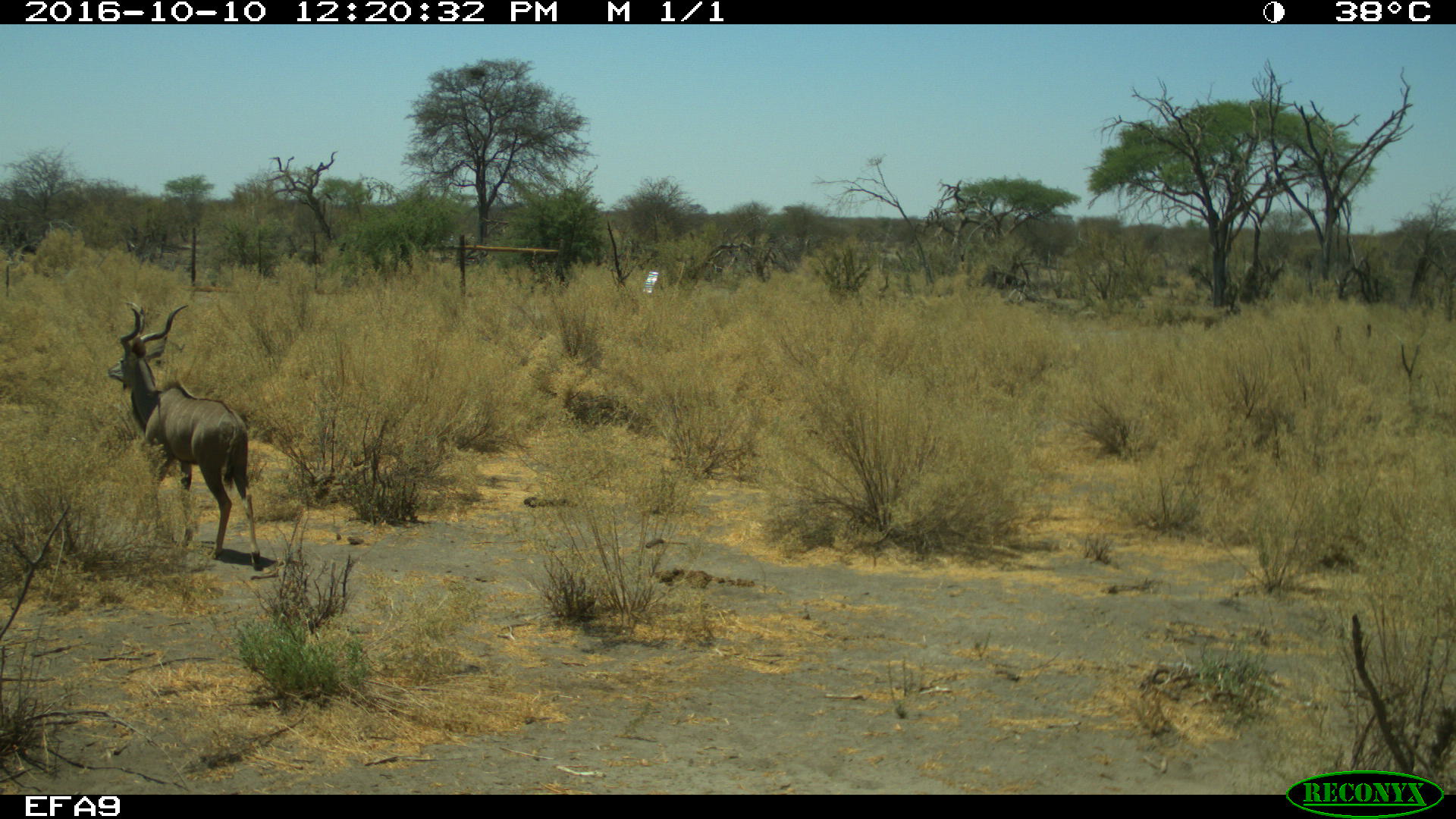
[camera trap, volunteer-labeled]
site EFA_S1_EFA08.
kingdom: Animalia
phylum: Chordata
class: Mammalia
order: Artiodactyla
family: Bovidae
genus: Tragelaphus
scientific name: Tragelaphus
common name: kudu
Kudu (Tragelaphus), count 1. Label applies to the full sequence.